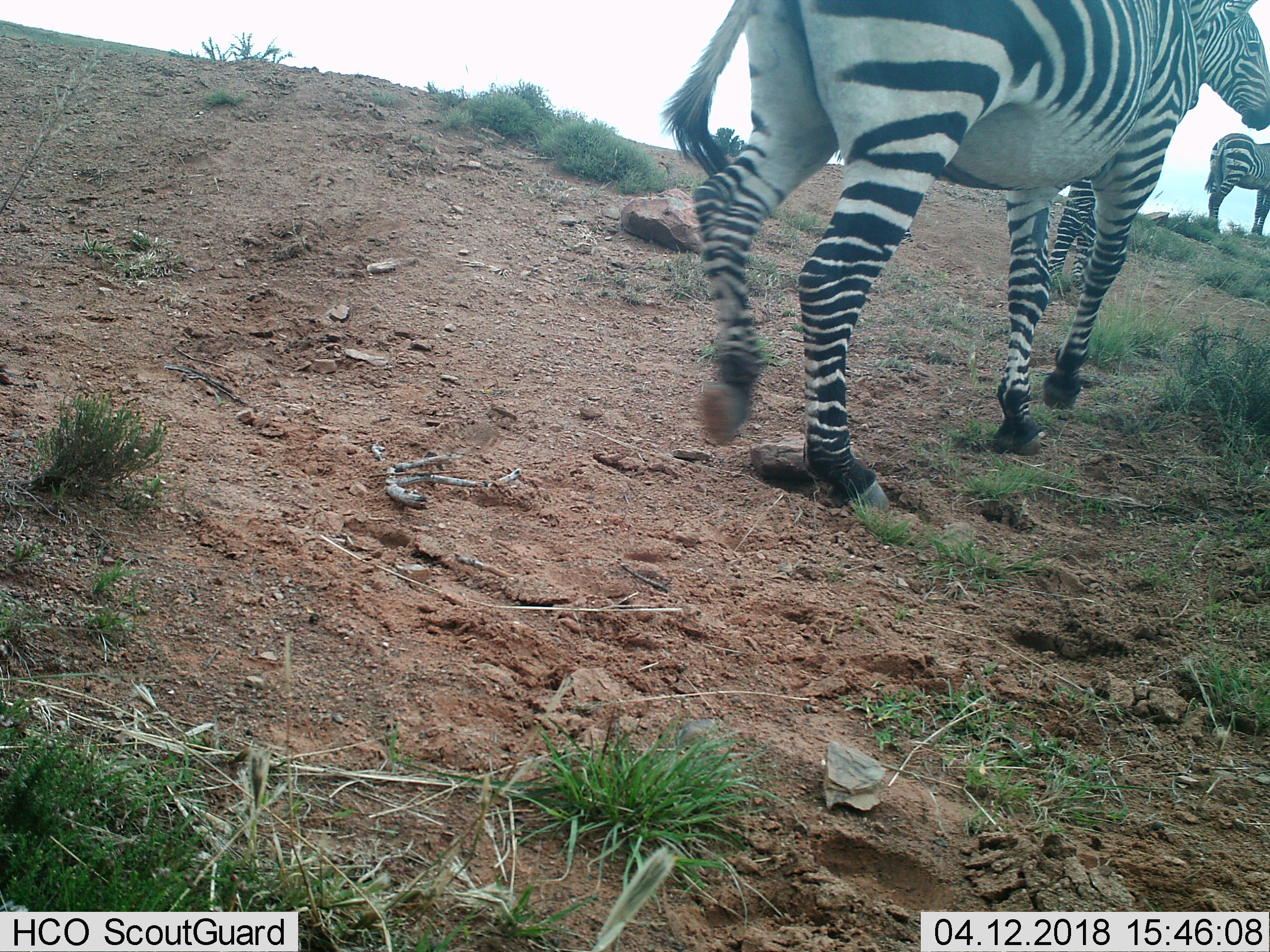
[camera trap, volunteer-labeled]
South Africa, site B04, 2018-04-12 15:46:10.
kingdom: Animalia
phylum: Chordata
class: Mammalia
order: Perissodactyla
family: Equidae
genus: Equus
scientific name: Equus zebra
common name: mountain zebra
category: zebramountain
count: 3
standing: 43%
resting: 0%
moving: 86%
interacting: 0%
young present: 14%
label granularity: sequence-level